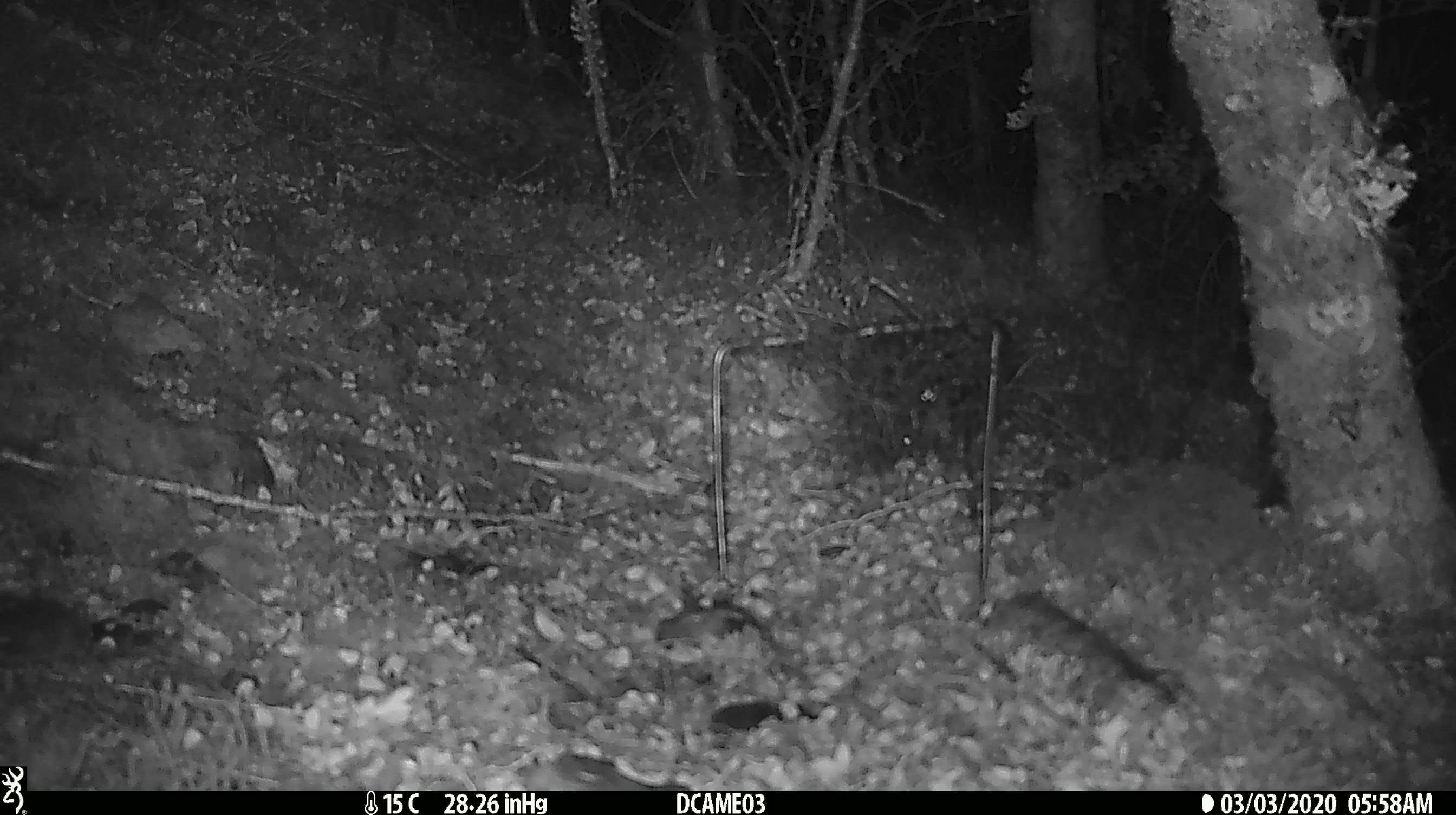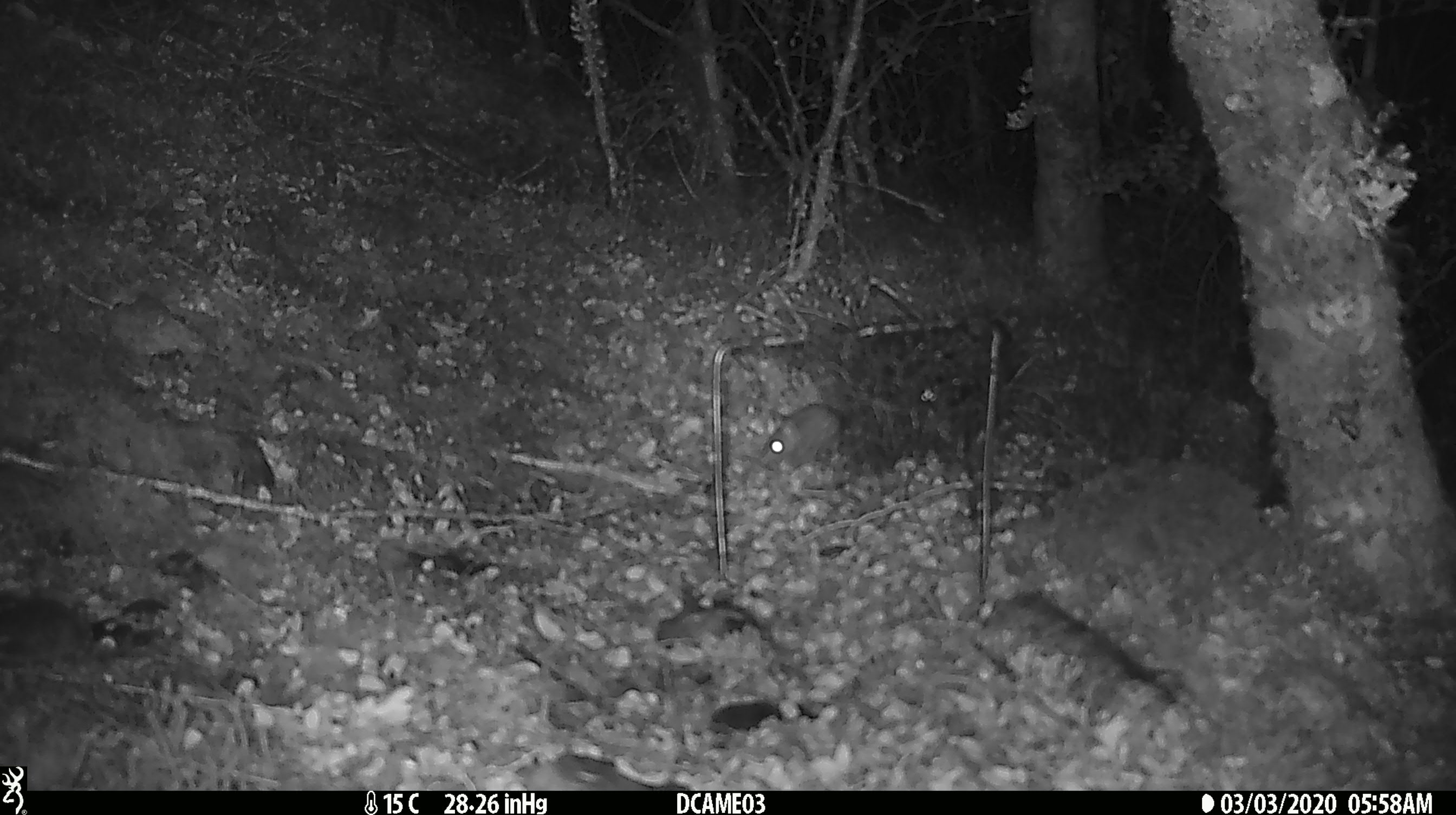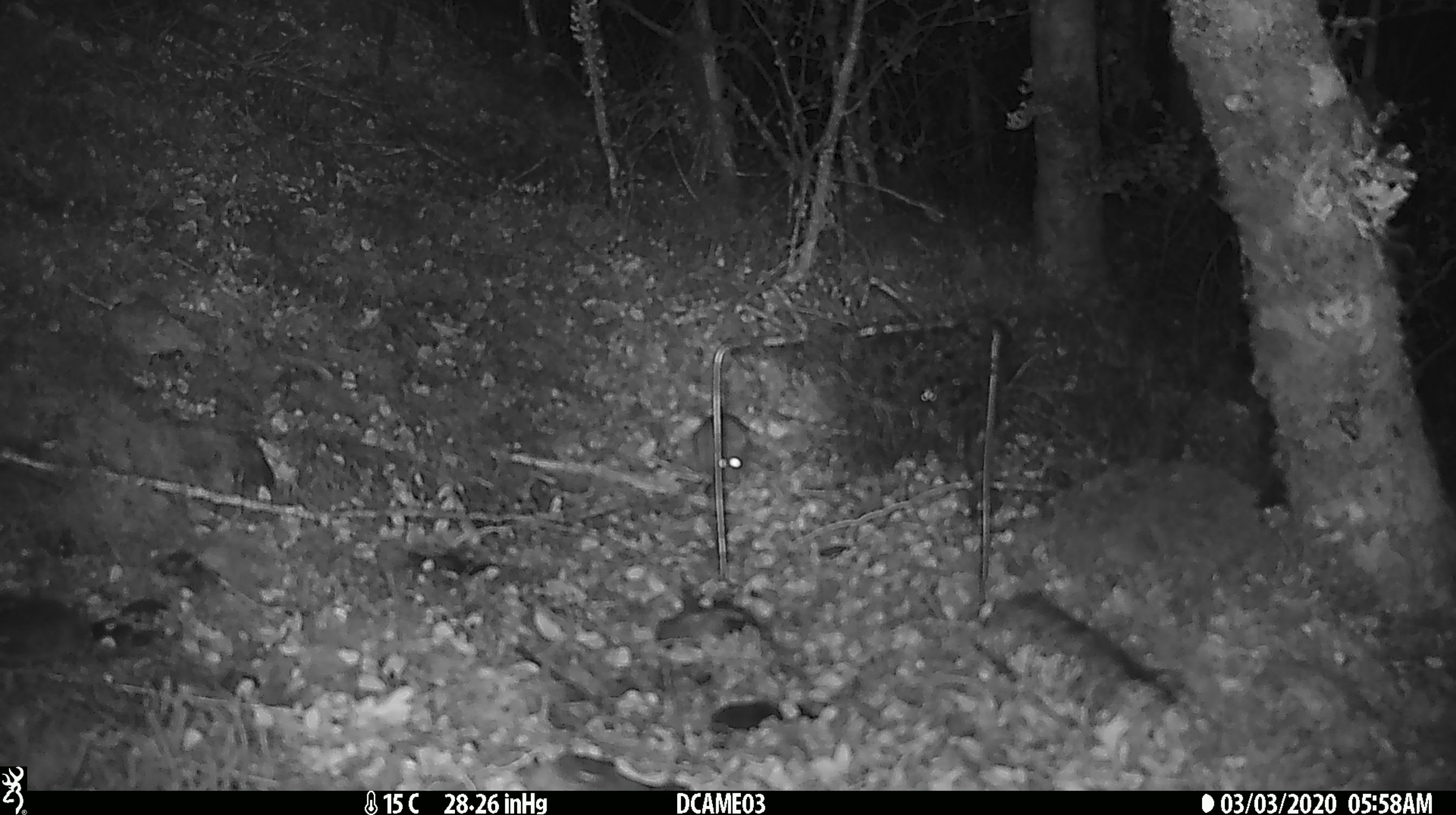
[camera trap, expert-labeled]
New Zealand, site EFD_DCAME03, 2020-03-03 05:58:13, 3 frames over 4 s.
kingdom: Animalia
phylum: Chordata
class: Mammalia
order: Rodentia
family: Muridae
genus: Mus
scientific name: Mus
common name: mouse